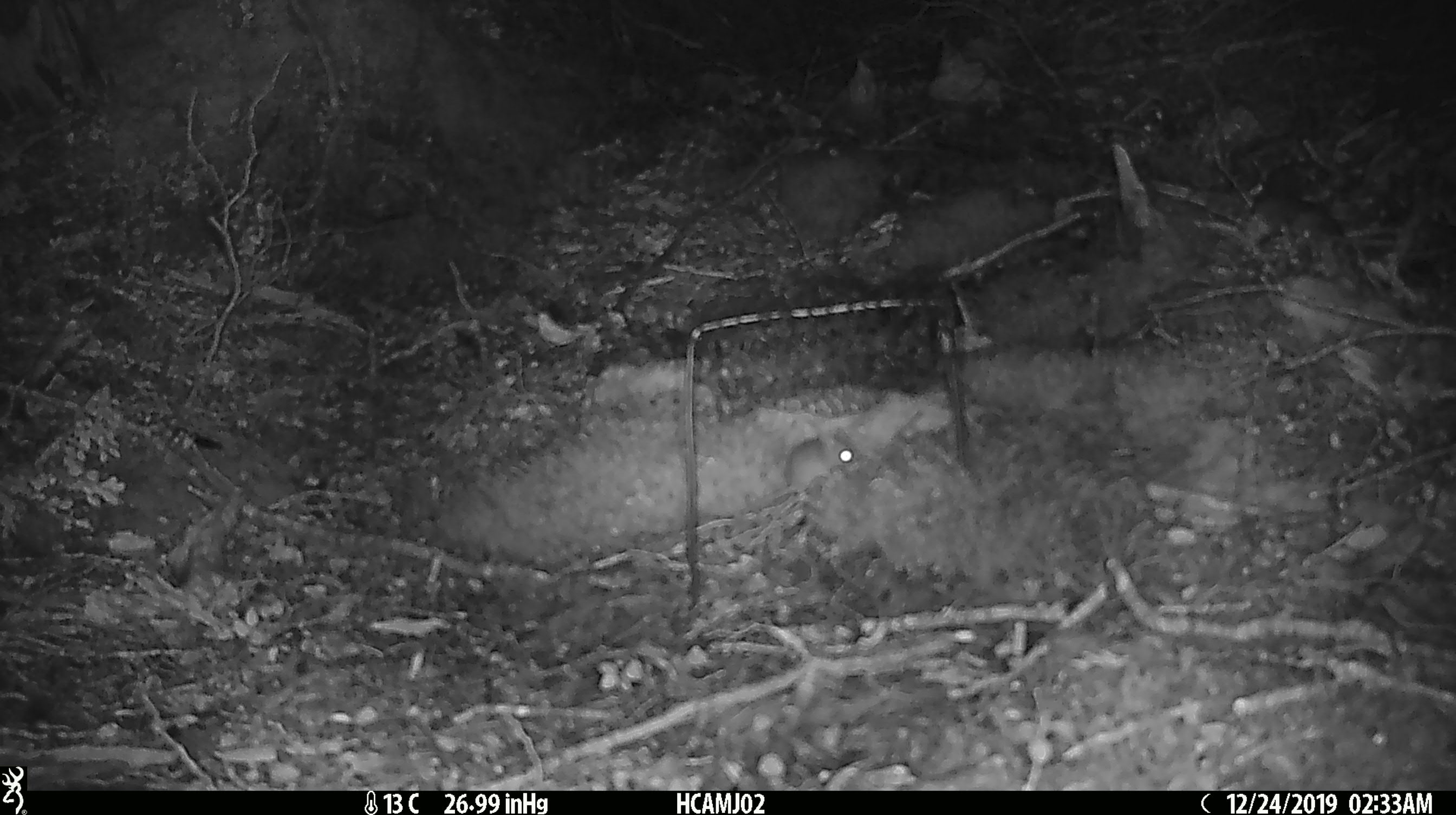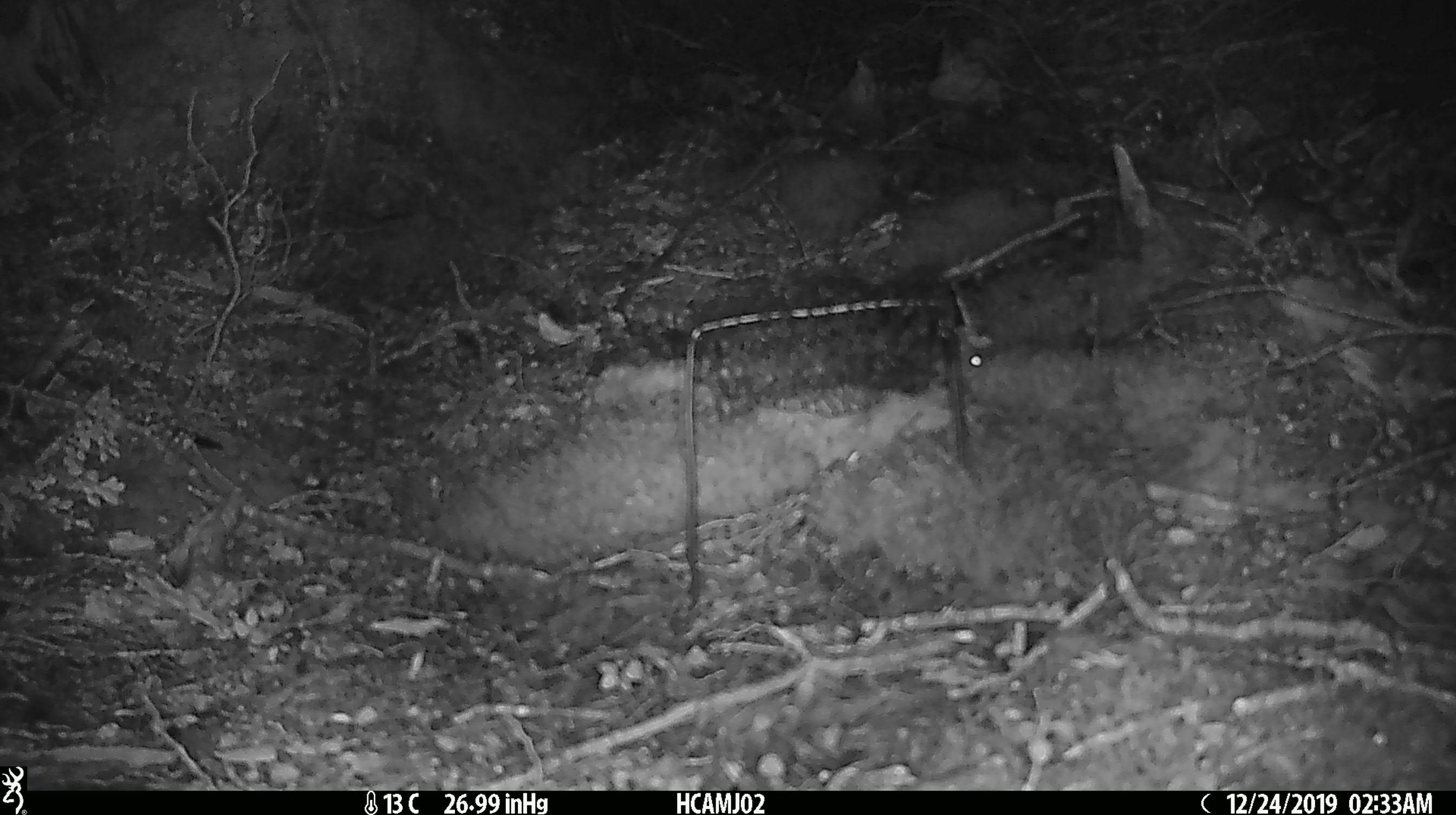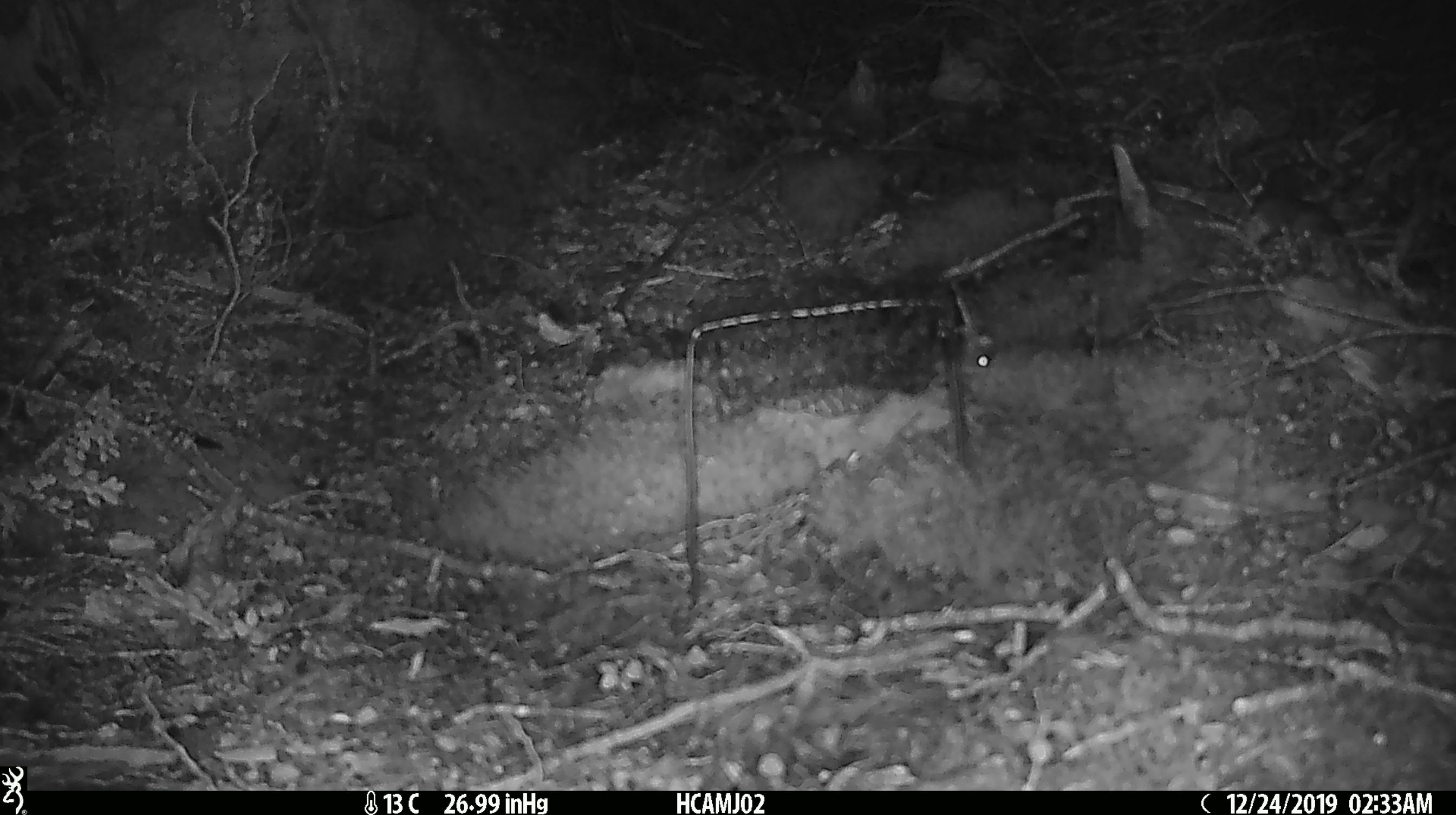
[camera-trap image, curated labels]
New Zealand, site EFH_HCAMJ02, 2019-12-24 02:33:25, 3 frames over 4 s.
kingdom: Animalia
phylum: Chordata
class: Mammalia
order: Rodentia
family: Muridae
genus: Mus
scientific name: Mus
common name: mouse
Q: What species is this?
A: Mouse (Mus).